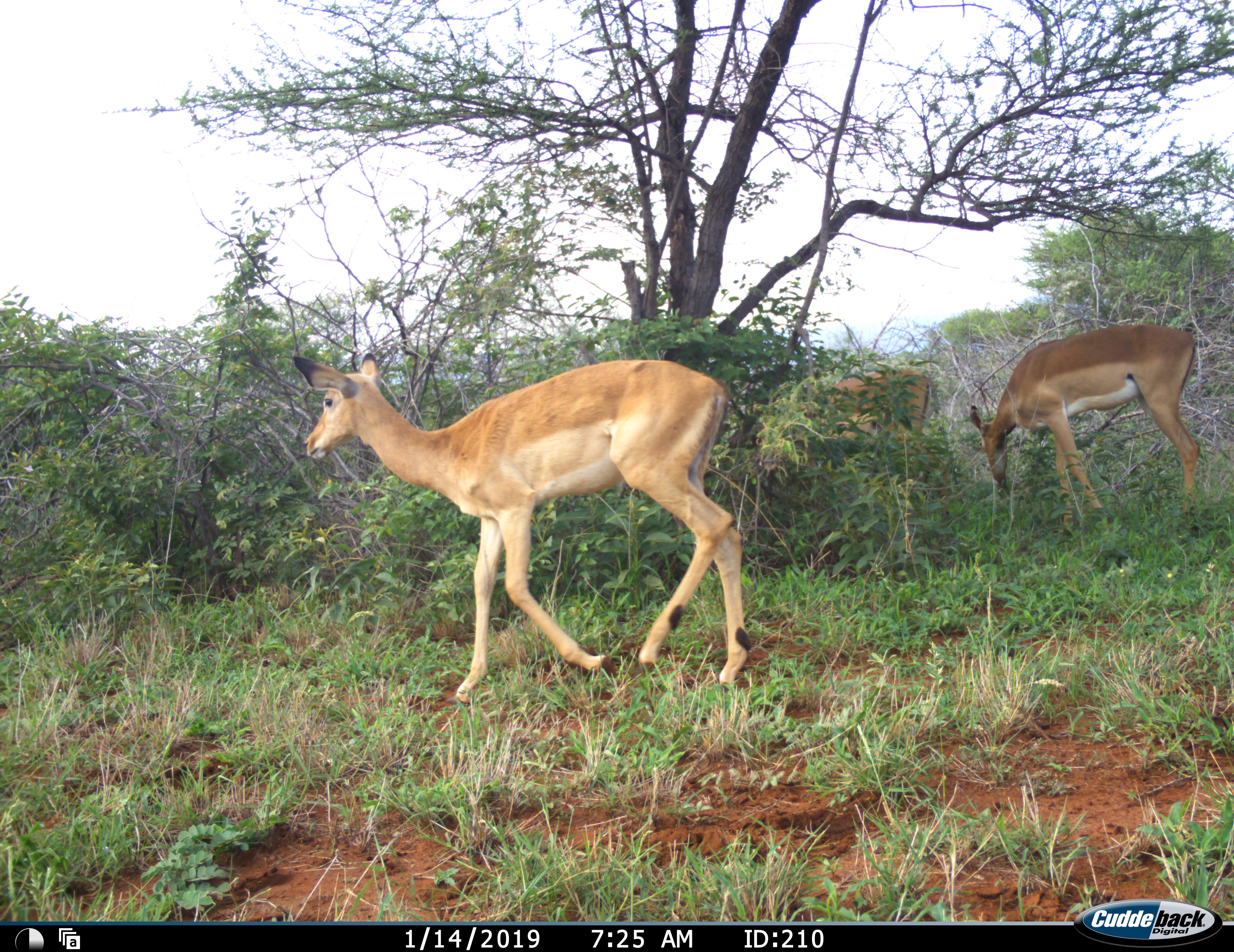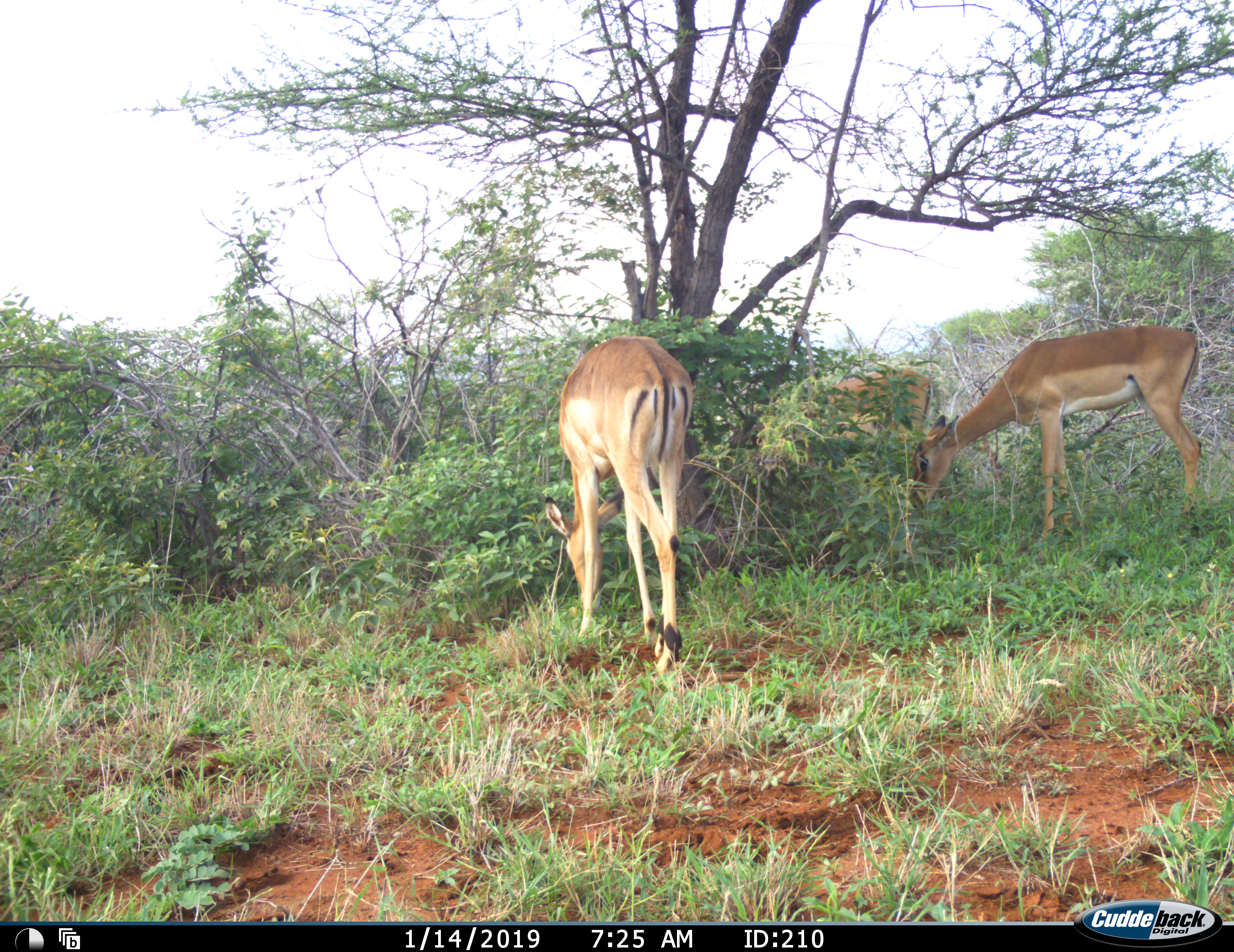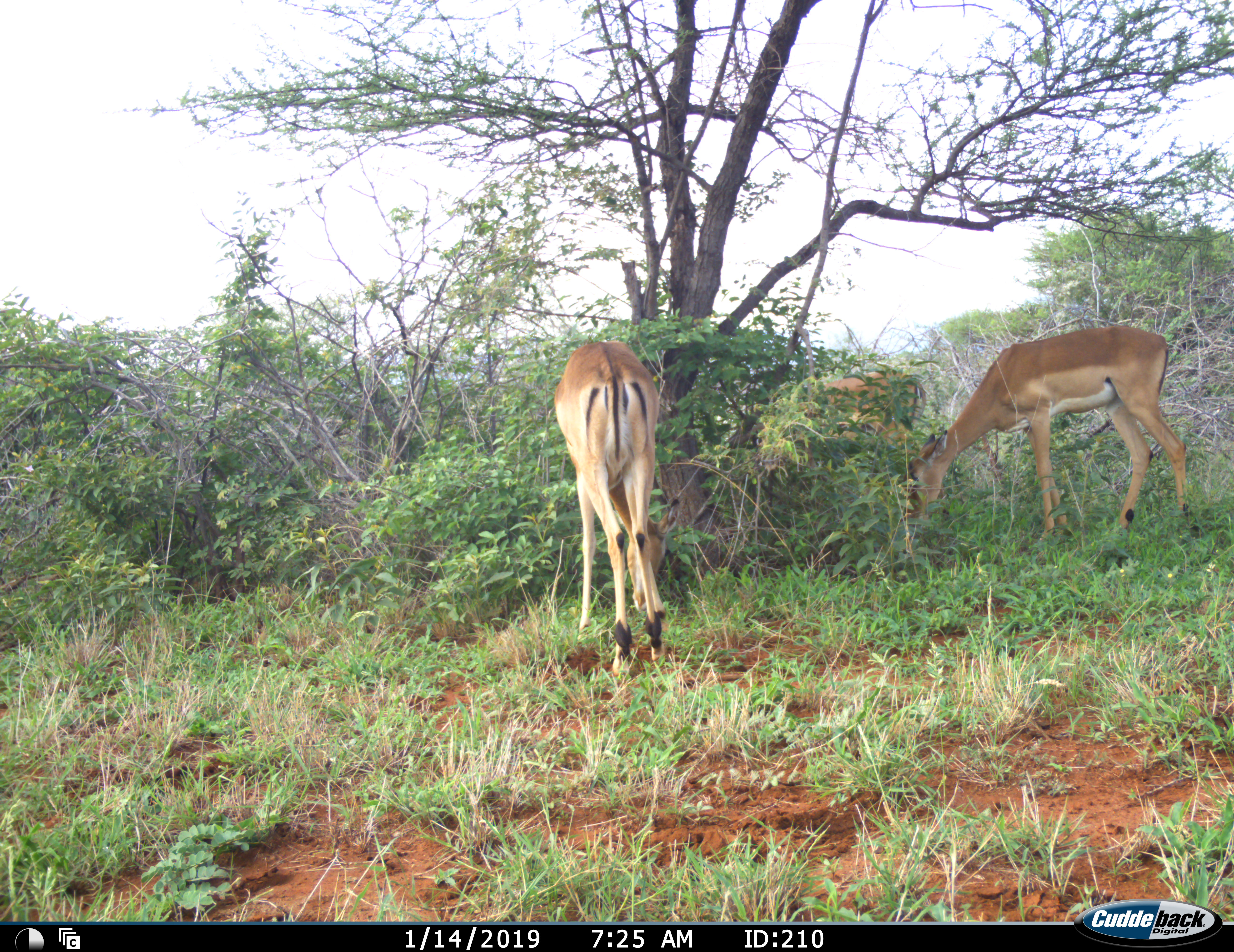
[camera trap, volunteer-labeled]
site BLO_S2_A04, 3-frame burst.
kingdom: Animalia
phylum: Chordata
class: Mammalia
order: Artiodactyla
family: Bovidae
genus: Aepyceros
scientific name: Aepyceros melampus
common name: impala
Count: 3.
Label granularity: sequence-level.